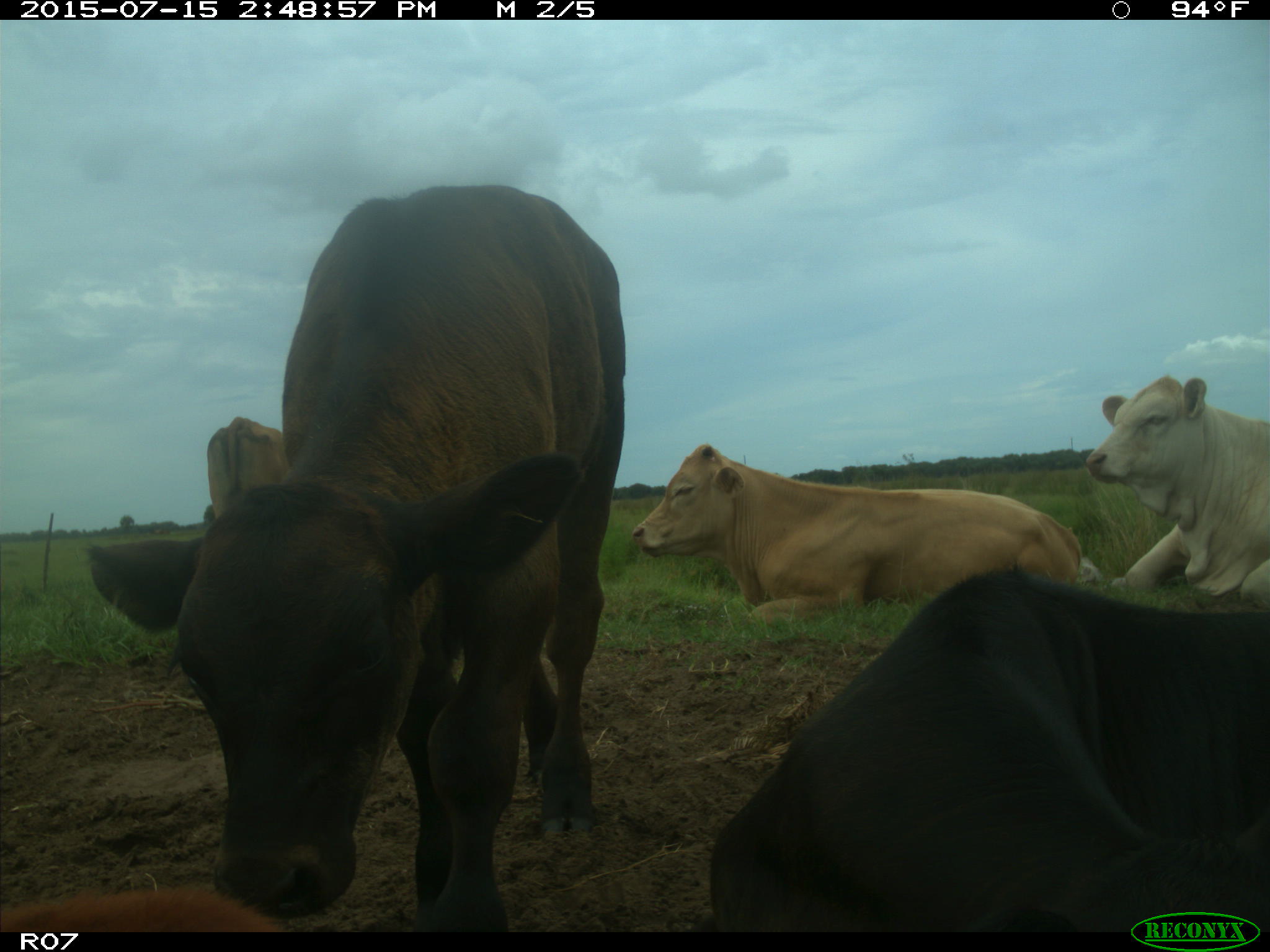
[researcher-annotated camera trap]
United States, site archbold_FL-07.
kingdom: Animalia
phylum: Chordata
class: Mammalia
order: Artiodactyla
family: Bovidae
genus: Bos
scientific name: Bos taurus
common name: domestic cow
Bos taurus (domestic cow).